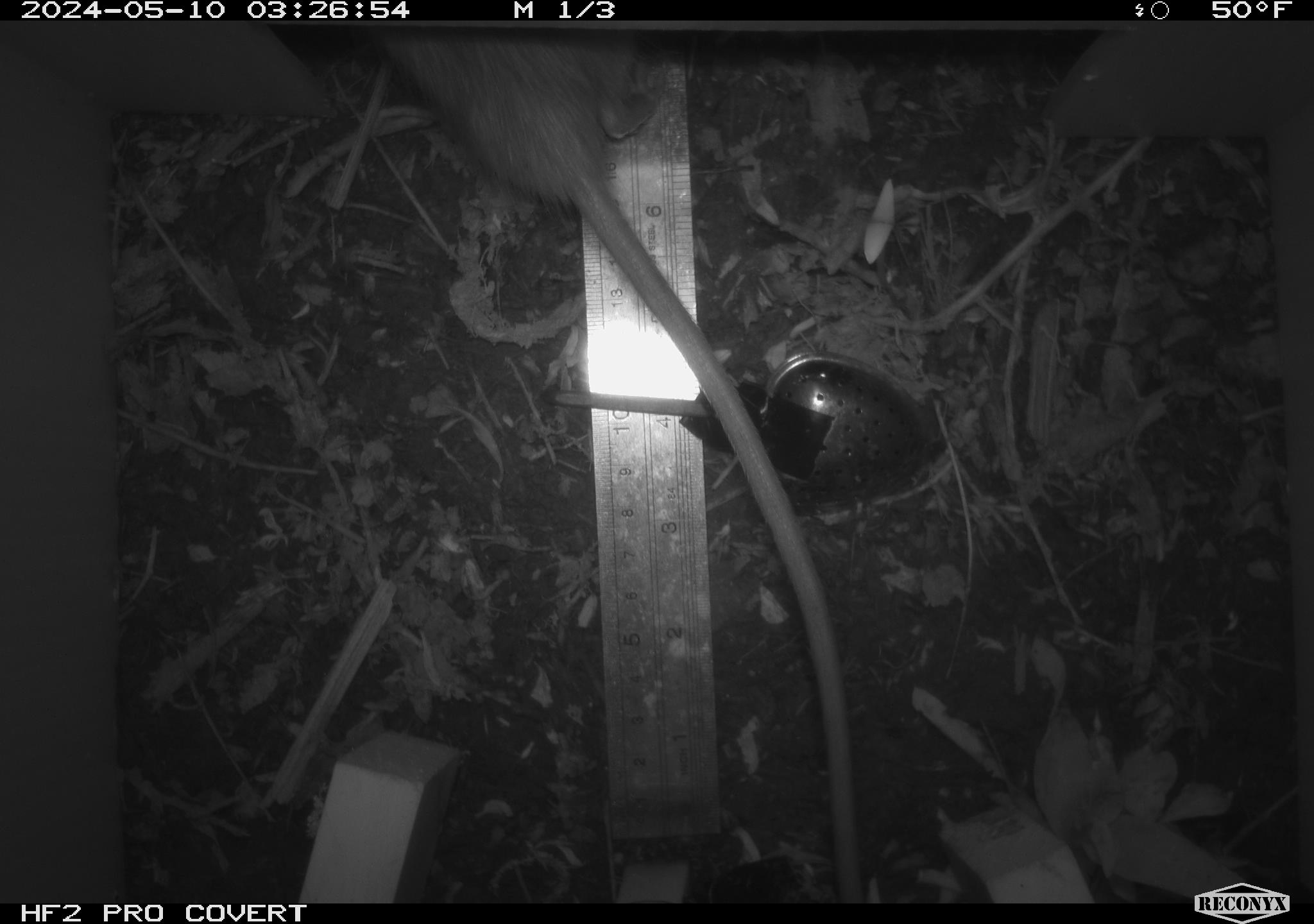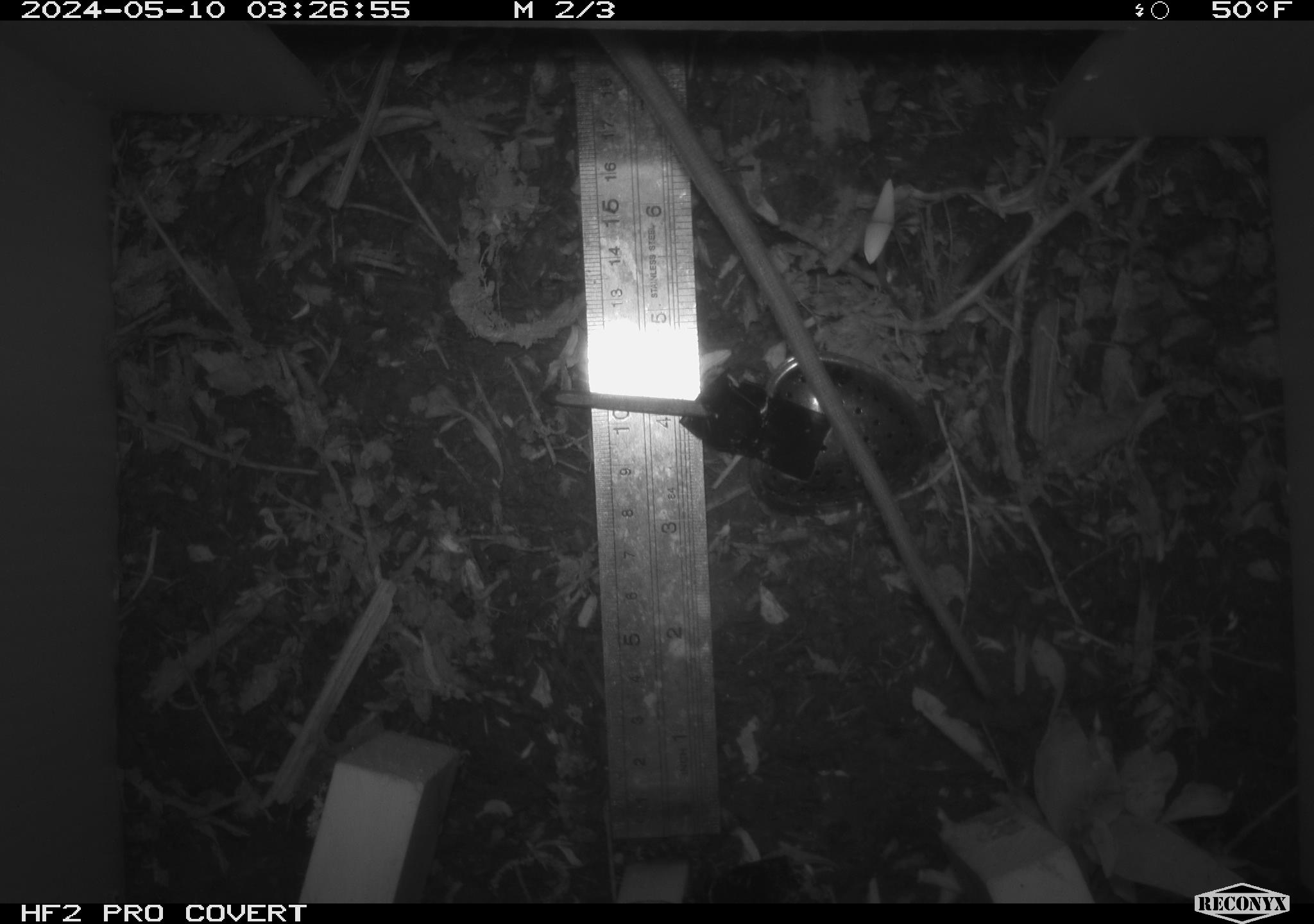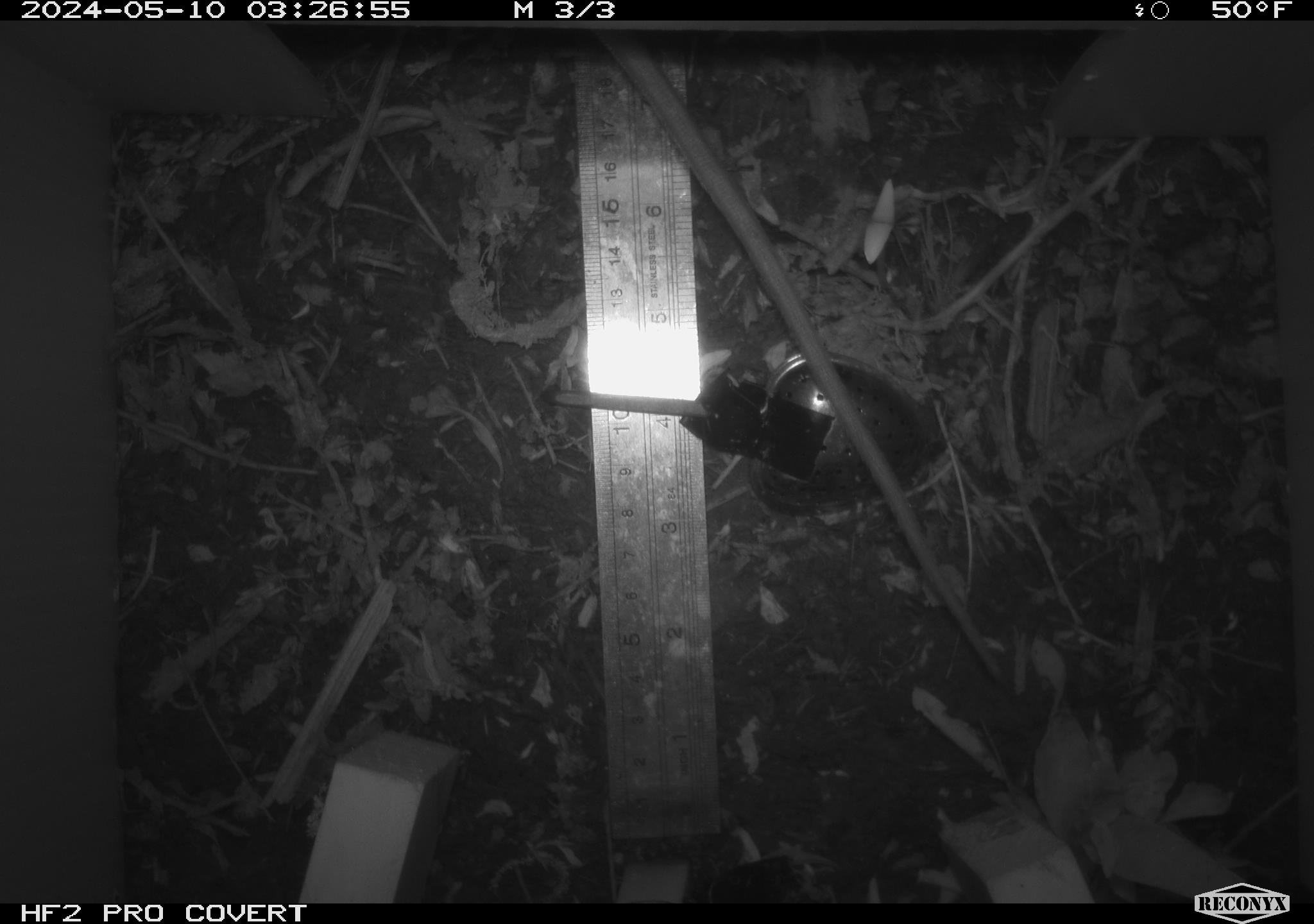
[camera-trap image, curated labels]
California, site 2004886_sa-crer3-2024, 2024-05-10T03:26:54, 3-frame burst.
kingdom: Animalia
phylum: Chordata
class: Mammalia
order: Rodentia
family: Muridae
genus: Rattus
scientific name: Rattus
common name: rat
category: rattus species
Rattus species (rat) (Rattus).